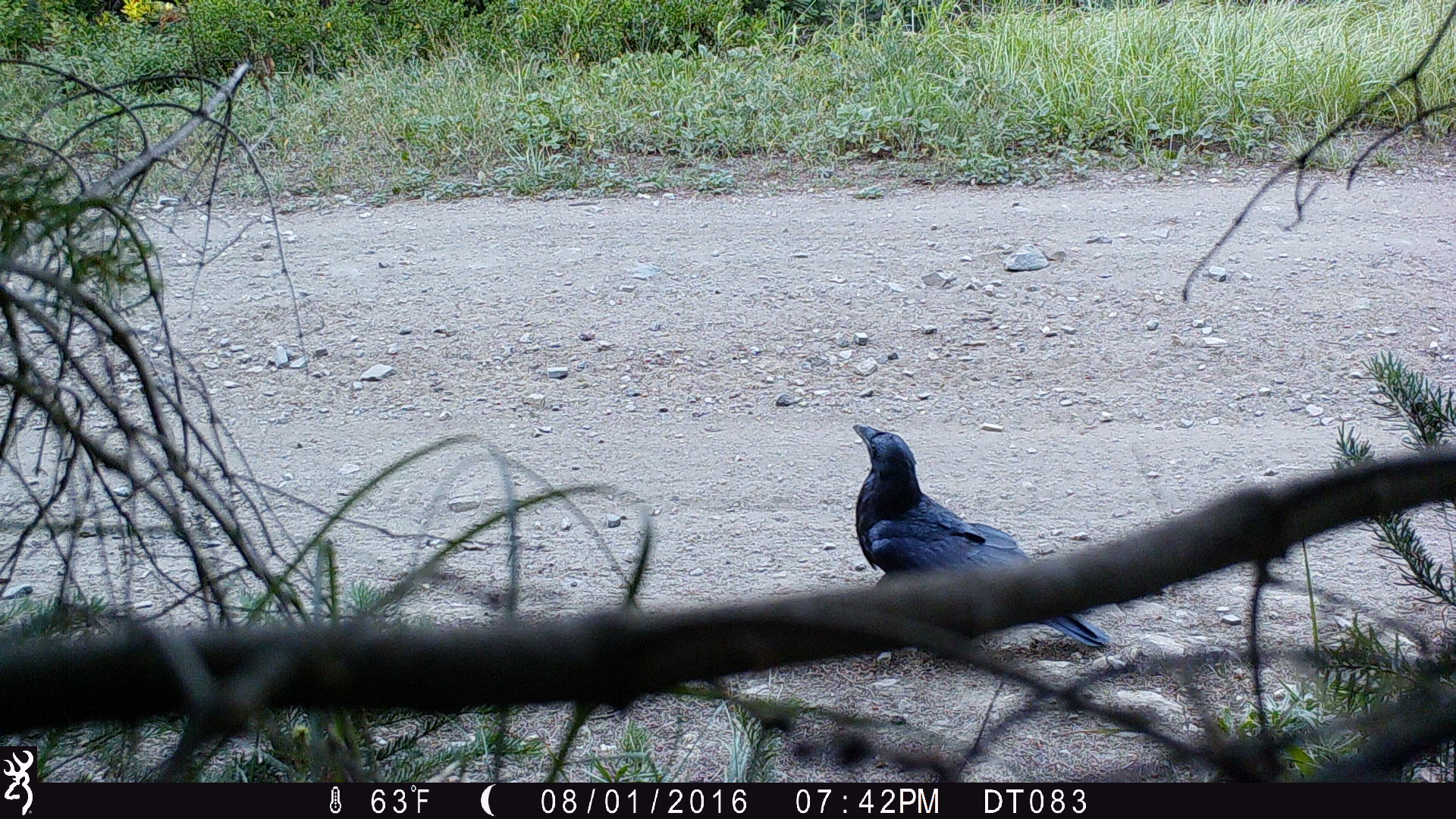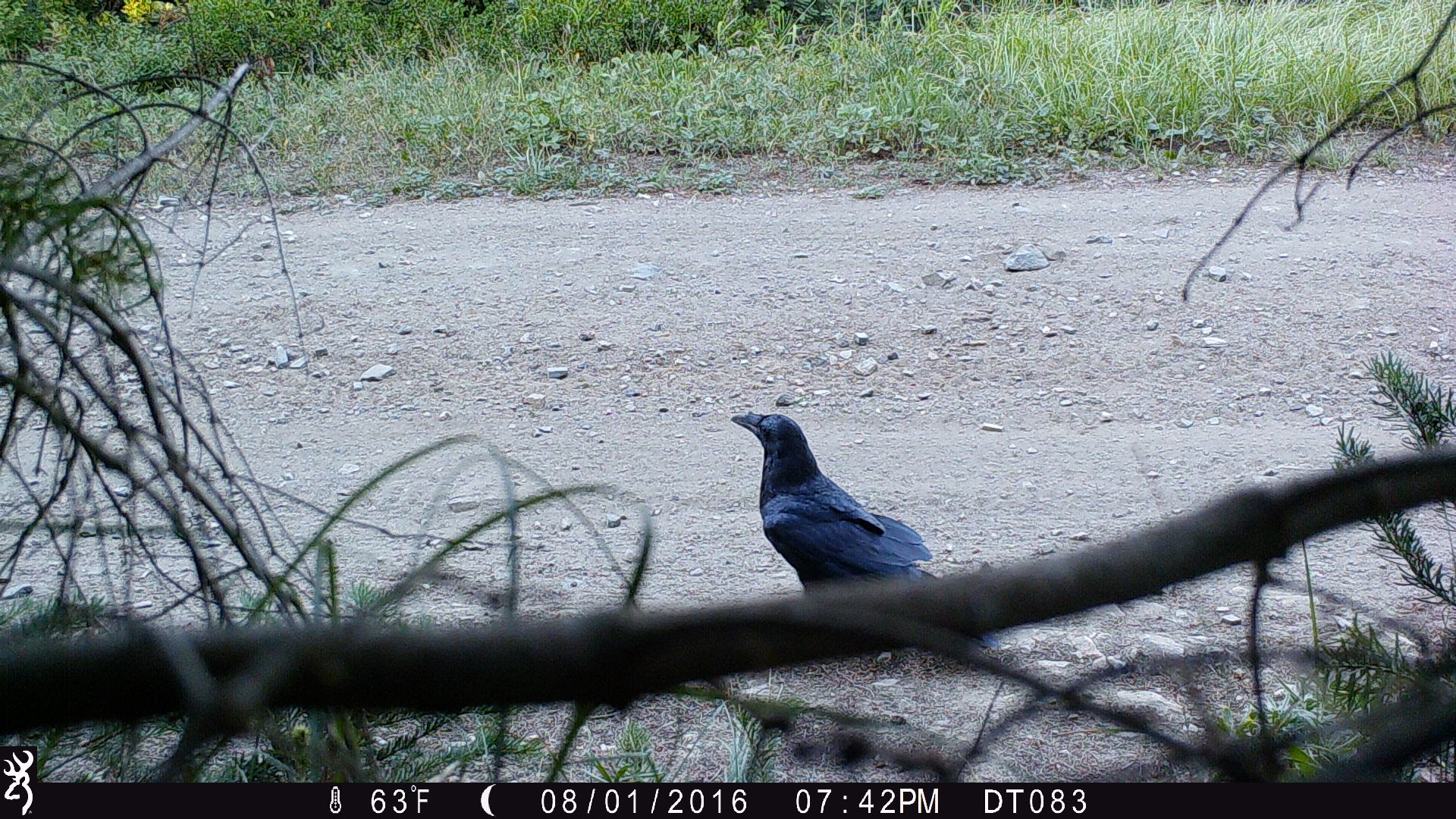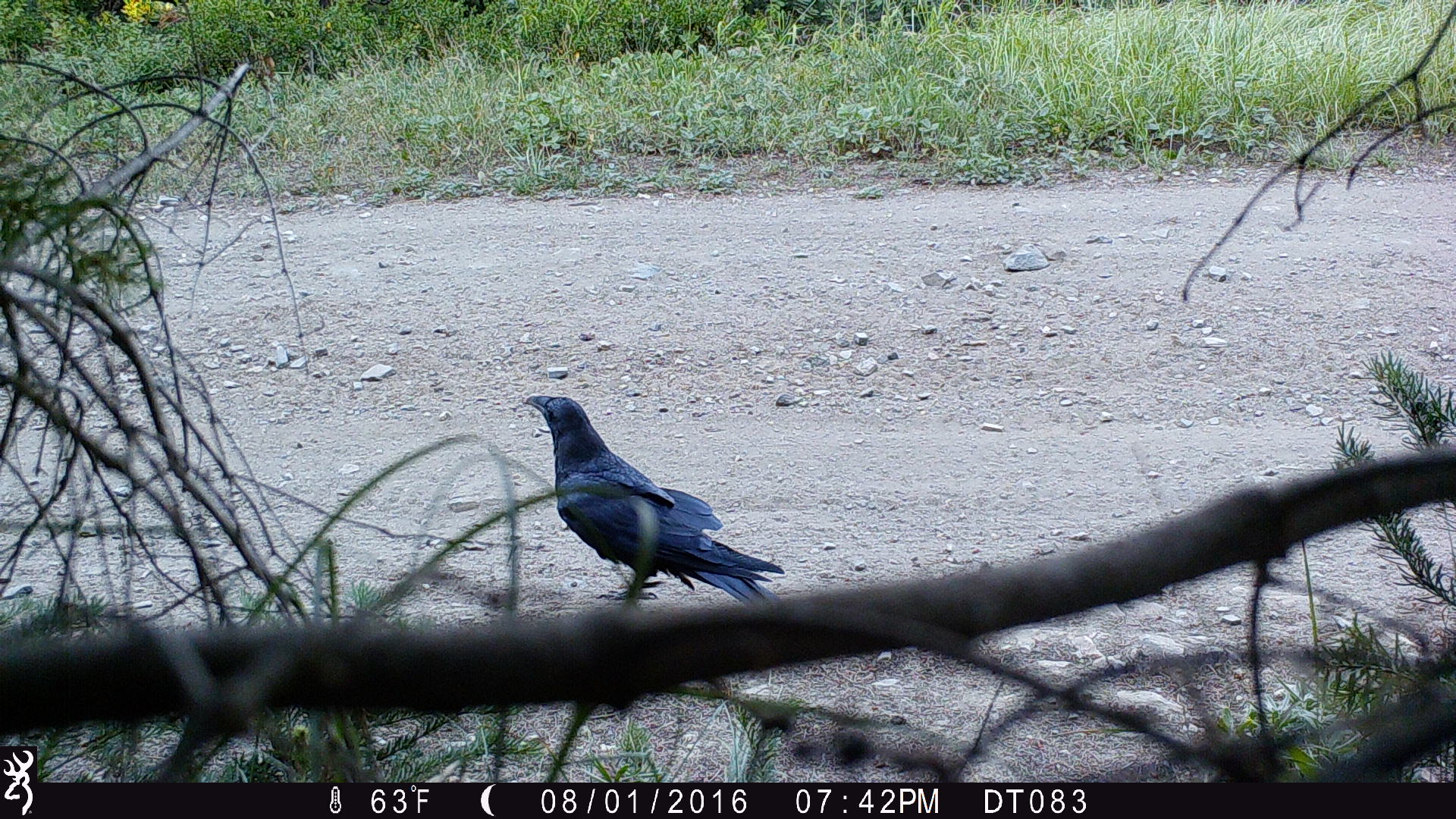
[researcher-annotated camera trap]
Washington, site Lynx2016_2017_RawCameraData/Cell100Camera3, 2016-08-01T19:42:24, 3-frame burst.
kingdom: Animalia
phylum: Chordata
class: Aves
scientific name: Aves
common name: birds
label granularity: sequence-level